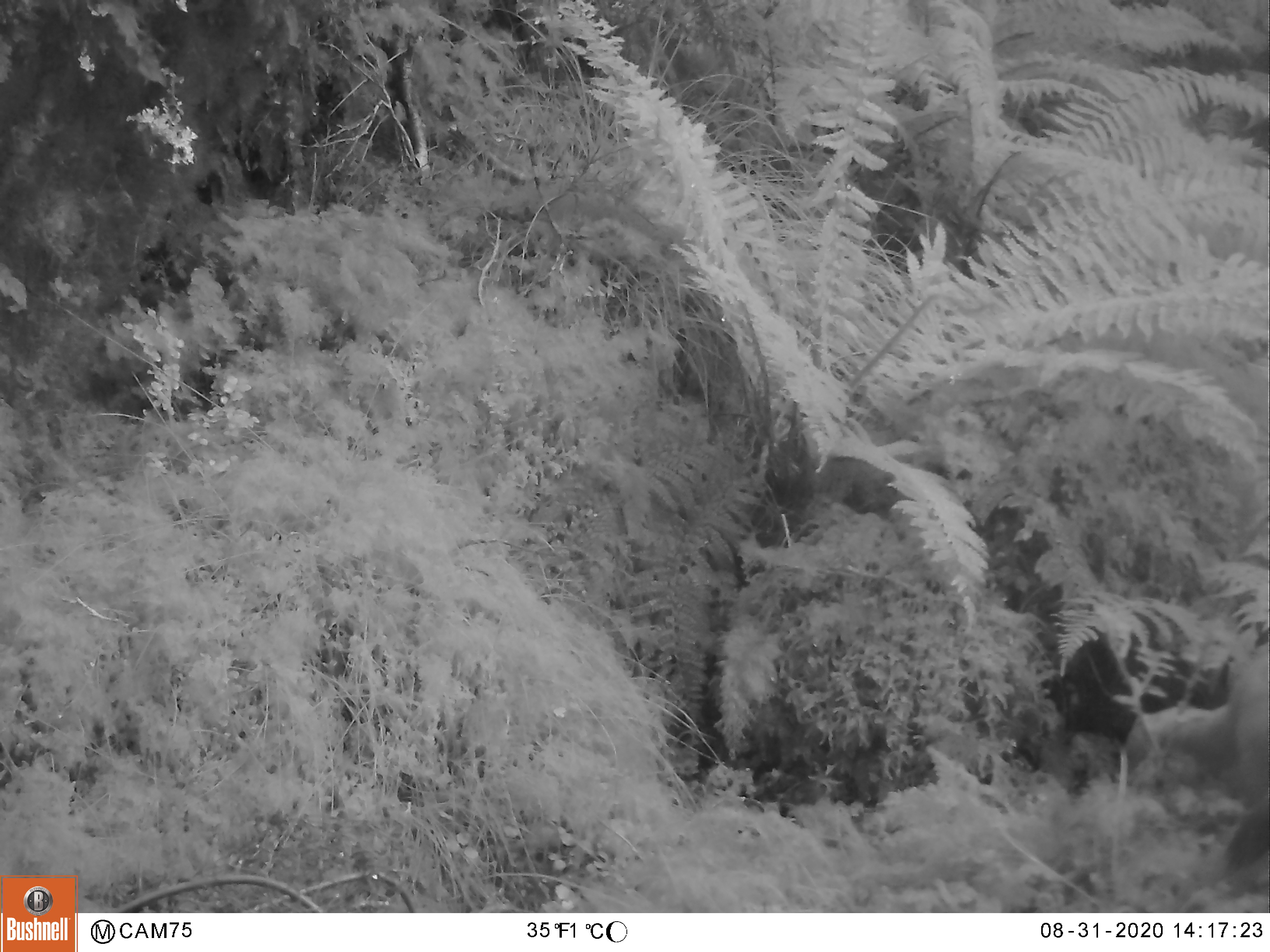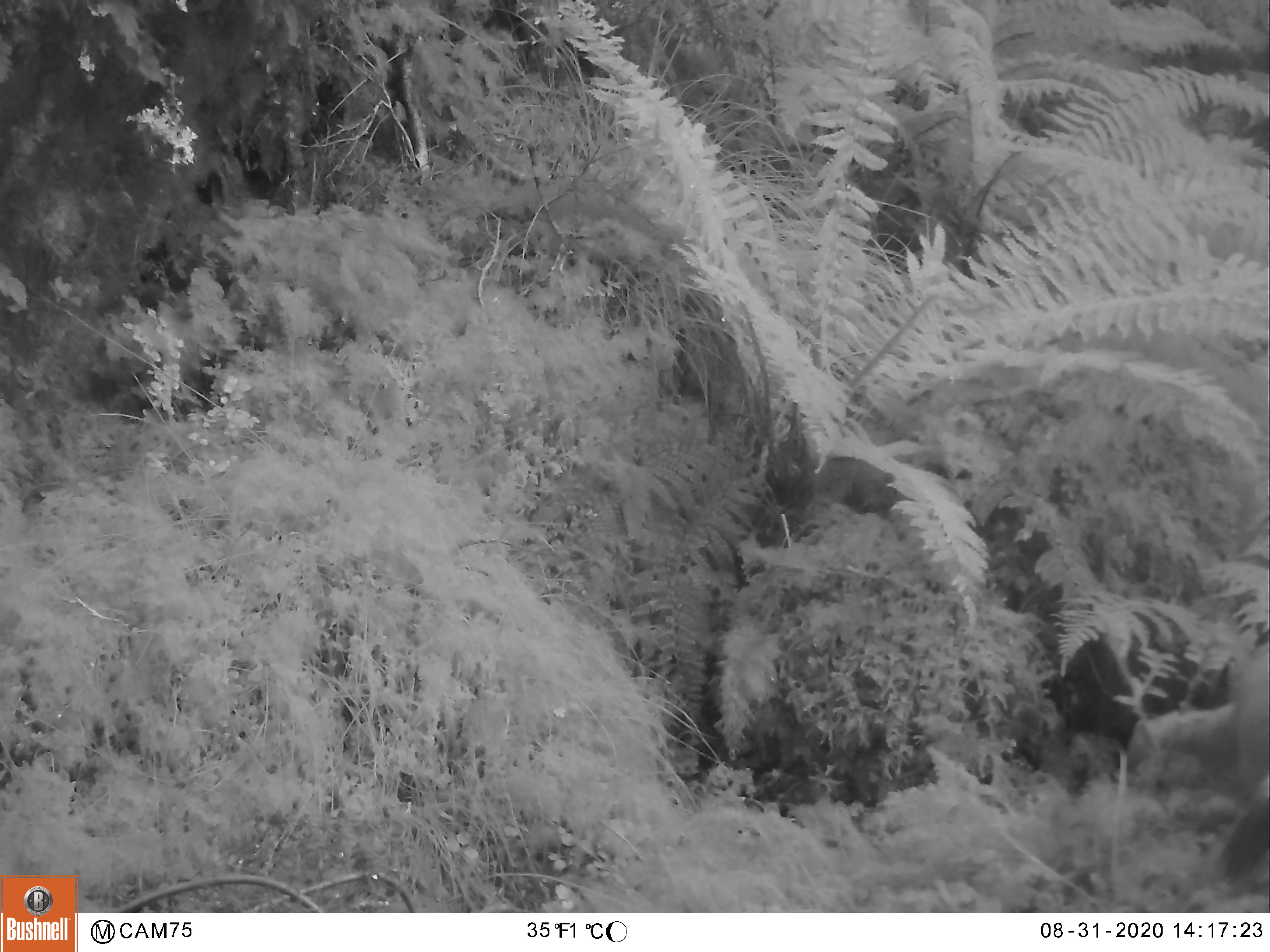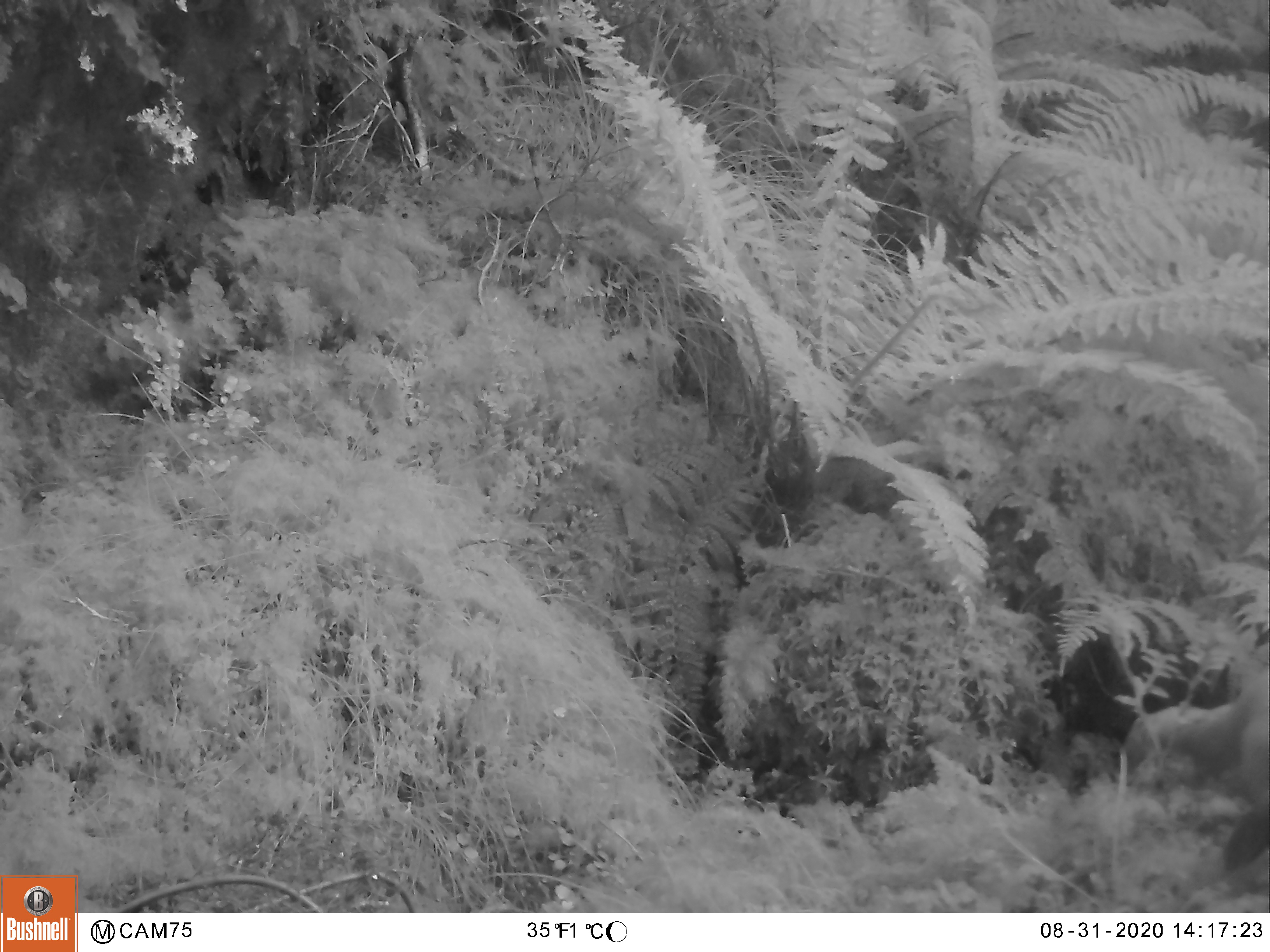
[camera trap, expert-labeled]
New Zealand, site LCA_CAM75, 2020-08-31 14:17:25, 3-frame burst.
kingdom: Animalia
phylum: Chordata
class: Mammalia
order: Carnivora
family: Mustelidae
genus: Mustela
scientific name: Mustela erminea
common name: stoat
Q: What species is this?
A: Stoat (Mustela erminea).